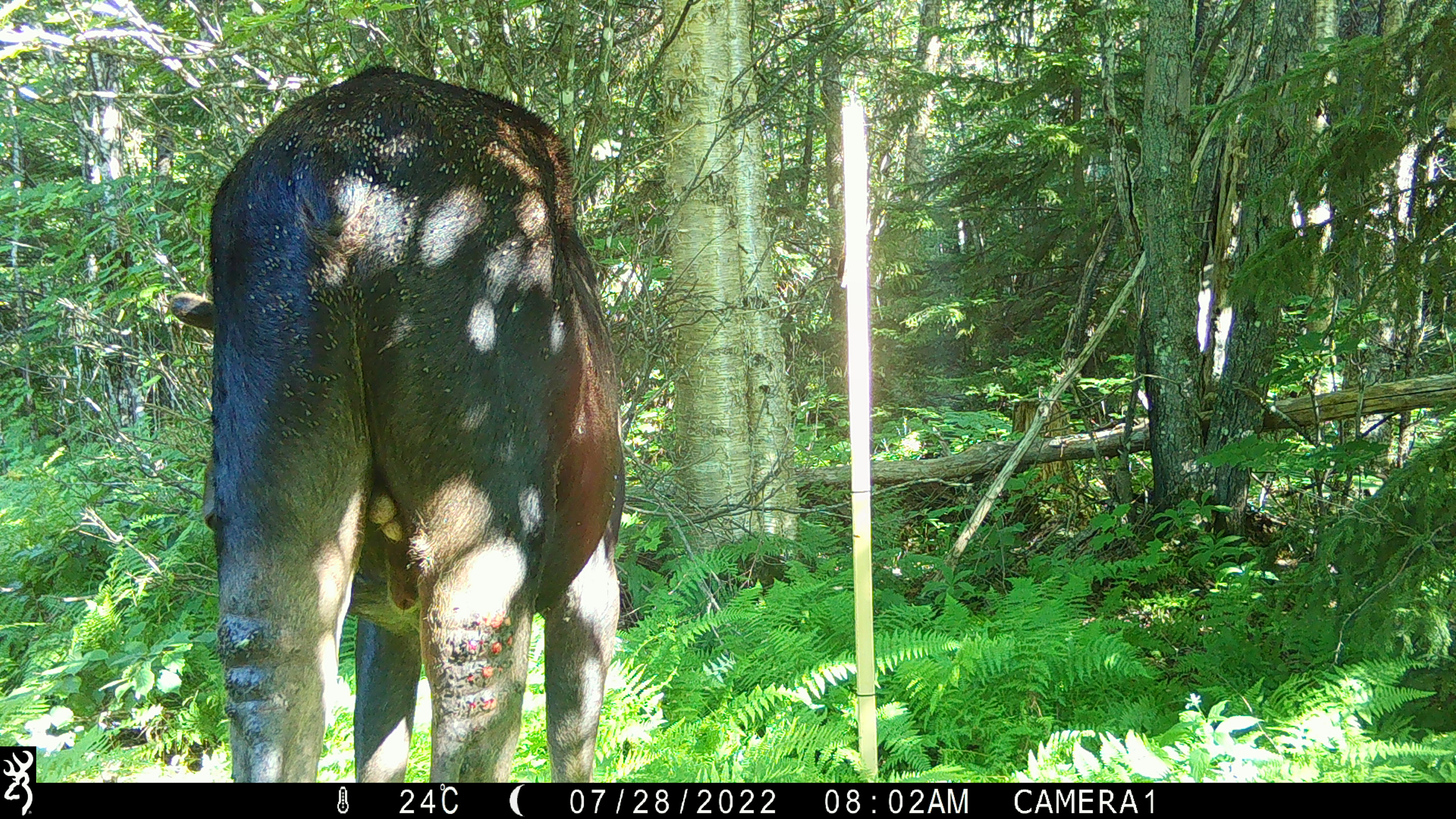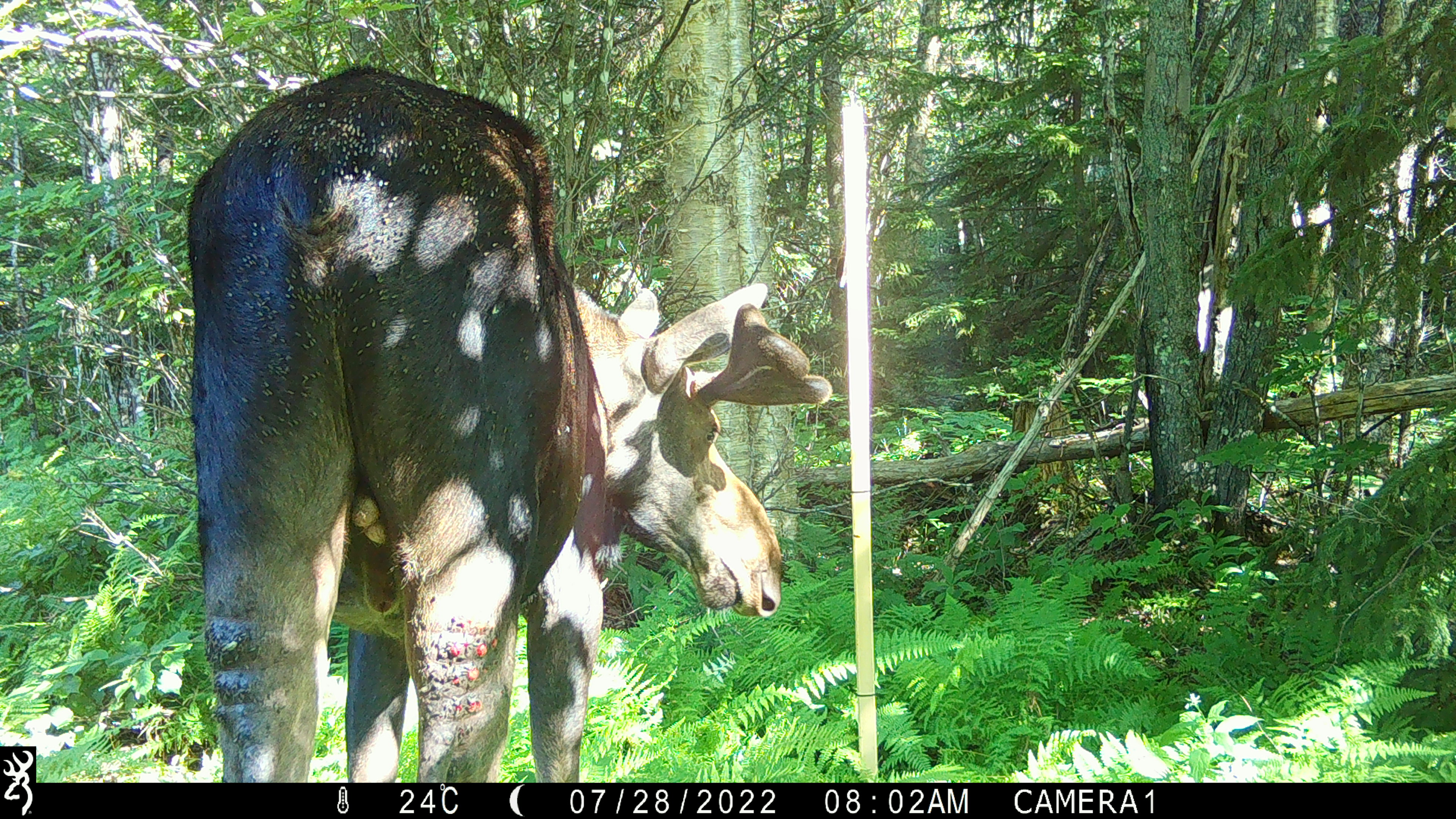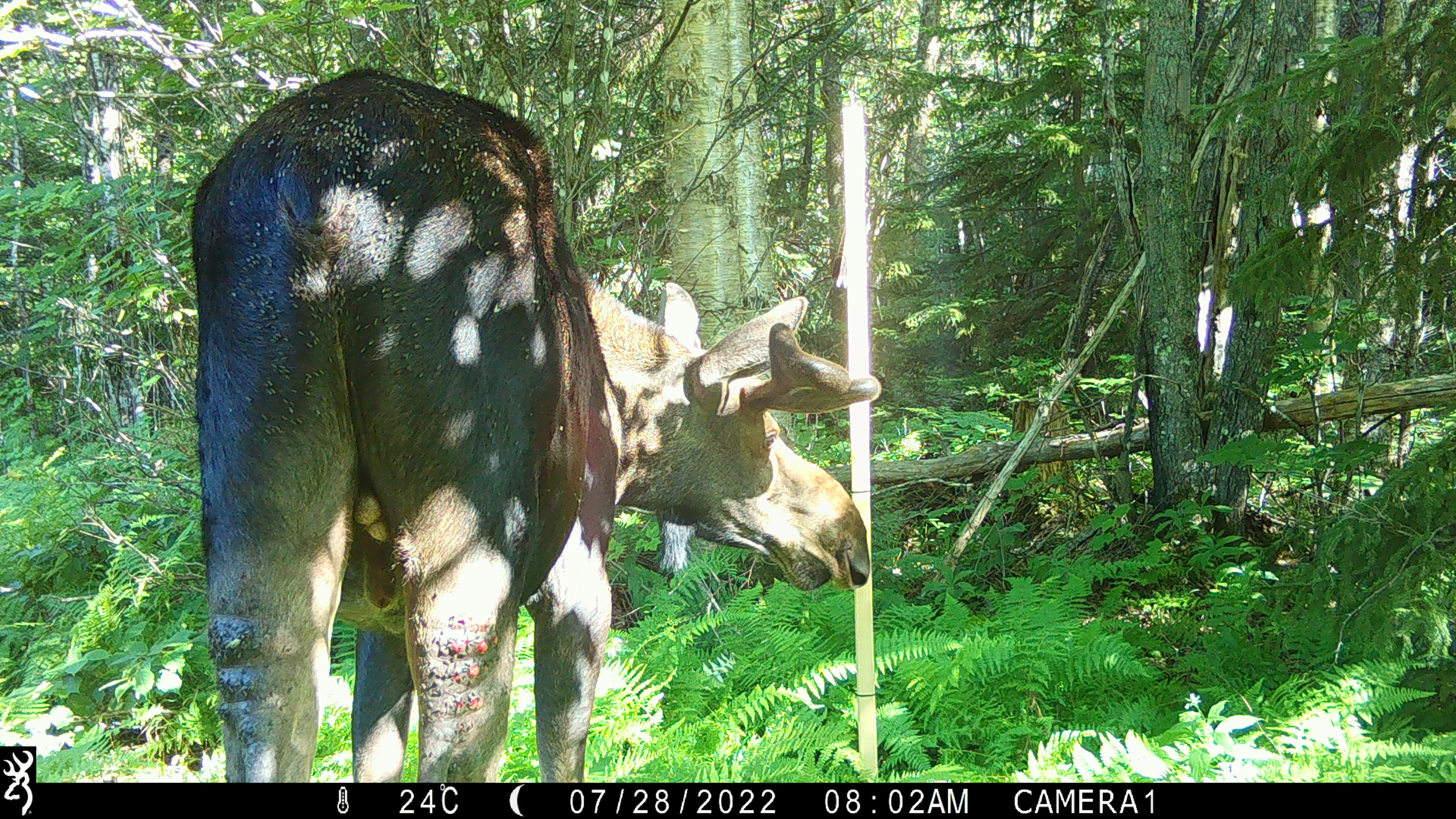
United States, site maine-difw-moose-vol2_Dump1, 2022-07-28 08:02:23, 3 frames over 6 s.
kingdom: Animalia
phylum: Chordata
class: Mammalia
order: Artiodactyla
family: Cervidae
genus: Alces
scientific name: Alces alces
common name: moose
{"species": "moose (Alces alces)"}